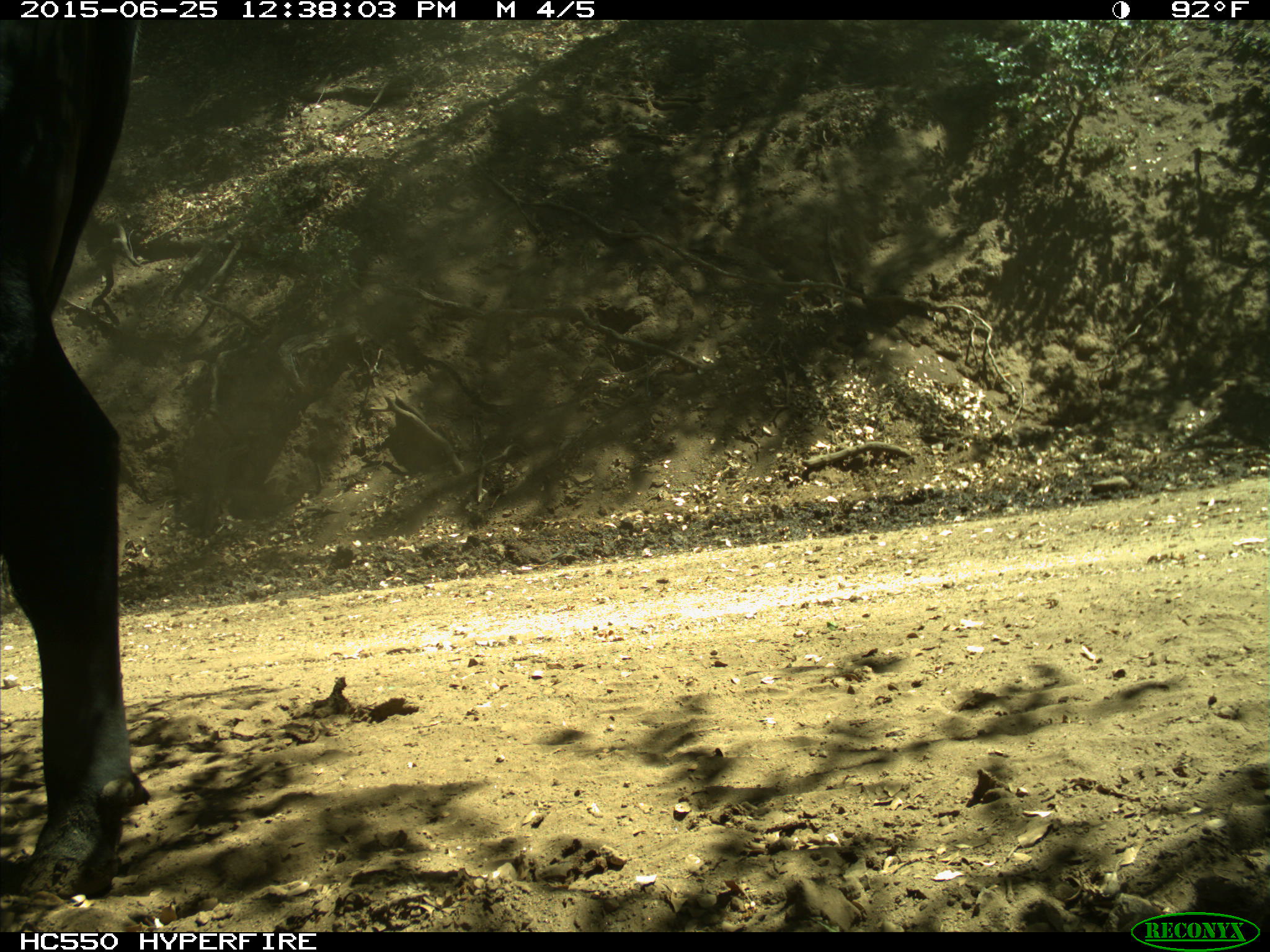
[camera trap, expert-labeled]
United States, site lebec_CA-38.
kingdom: Animalia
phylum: Chordata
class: Mammalia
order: Artiodactyla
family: Bovidae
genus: Bos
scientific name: Bos taurus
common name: domestic cow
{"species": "Bos taurus (domestic cow)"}